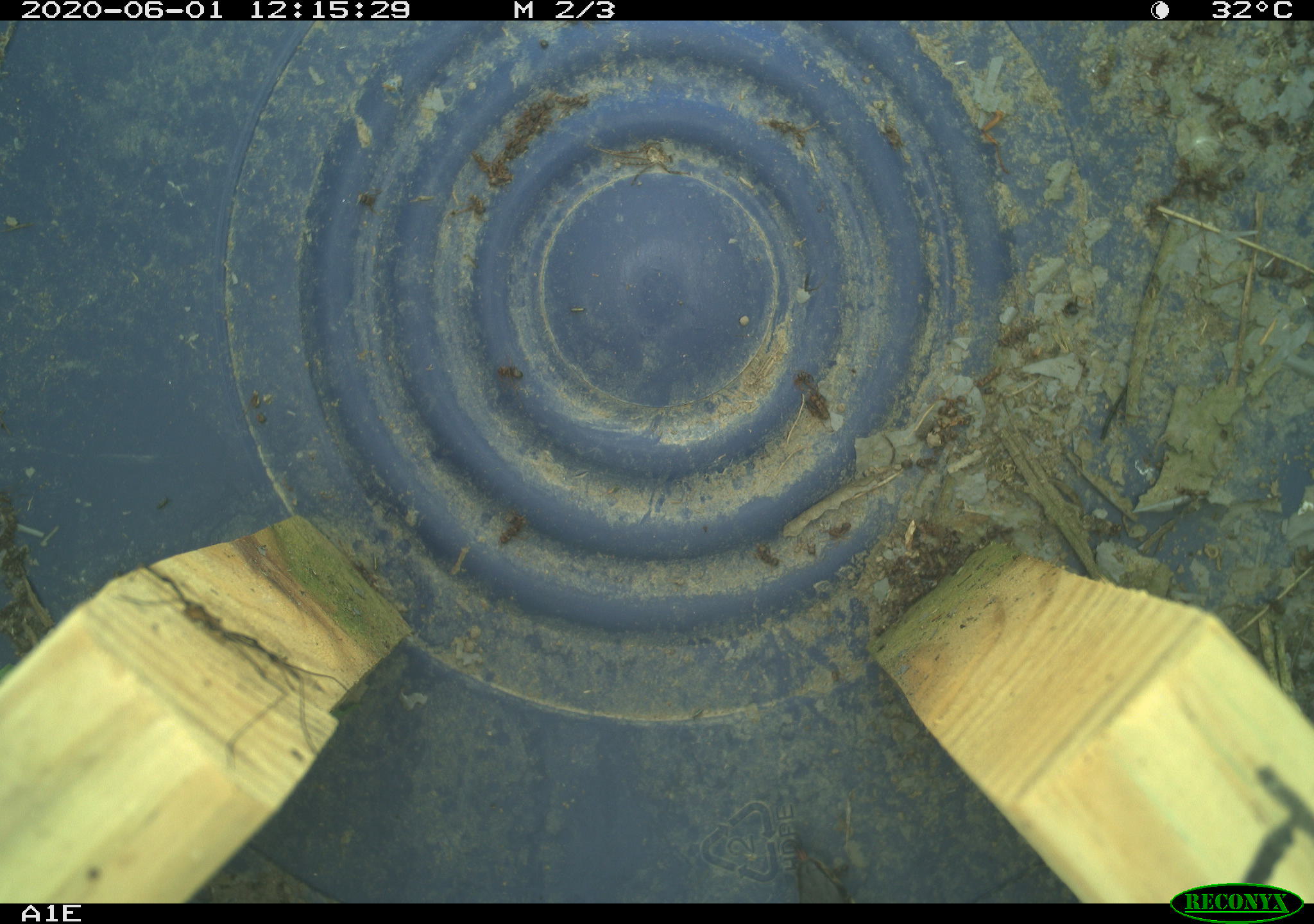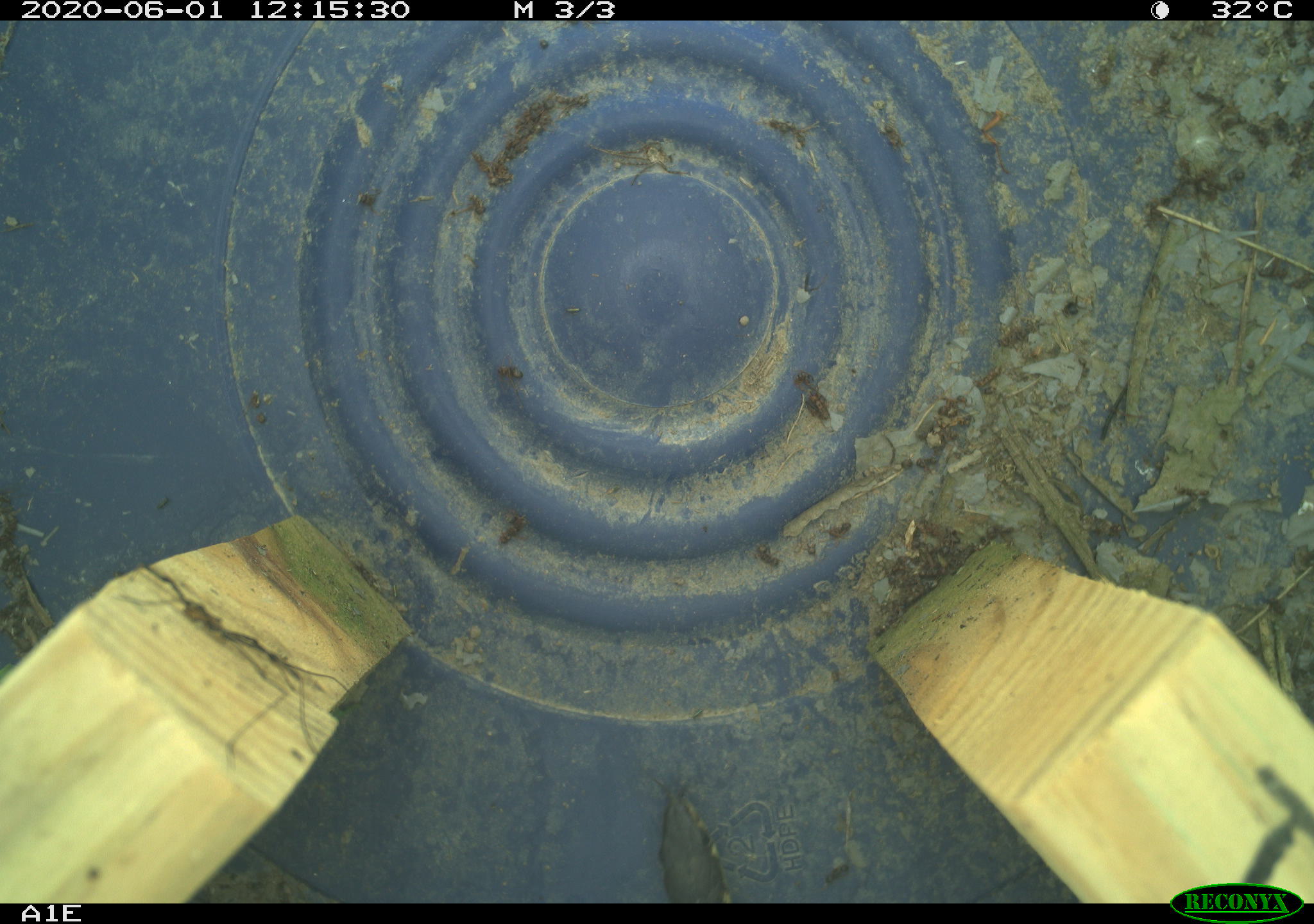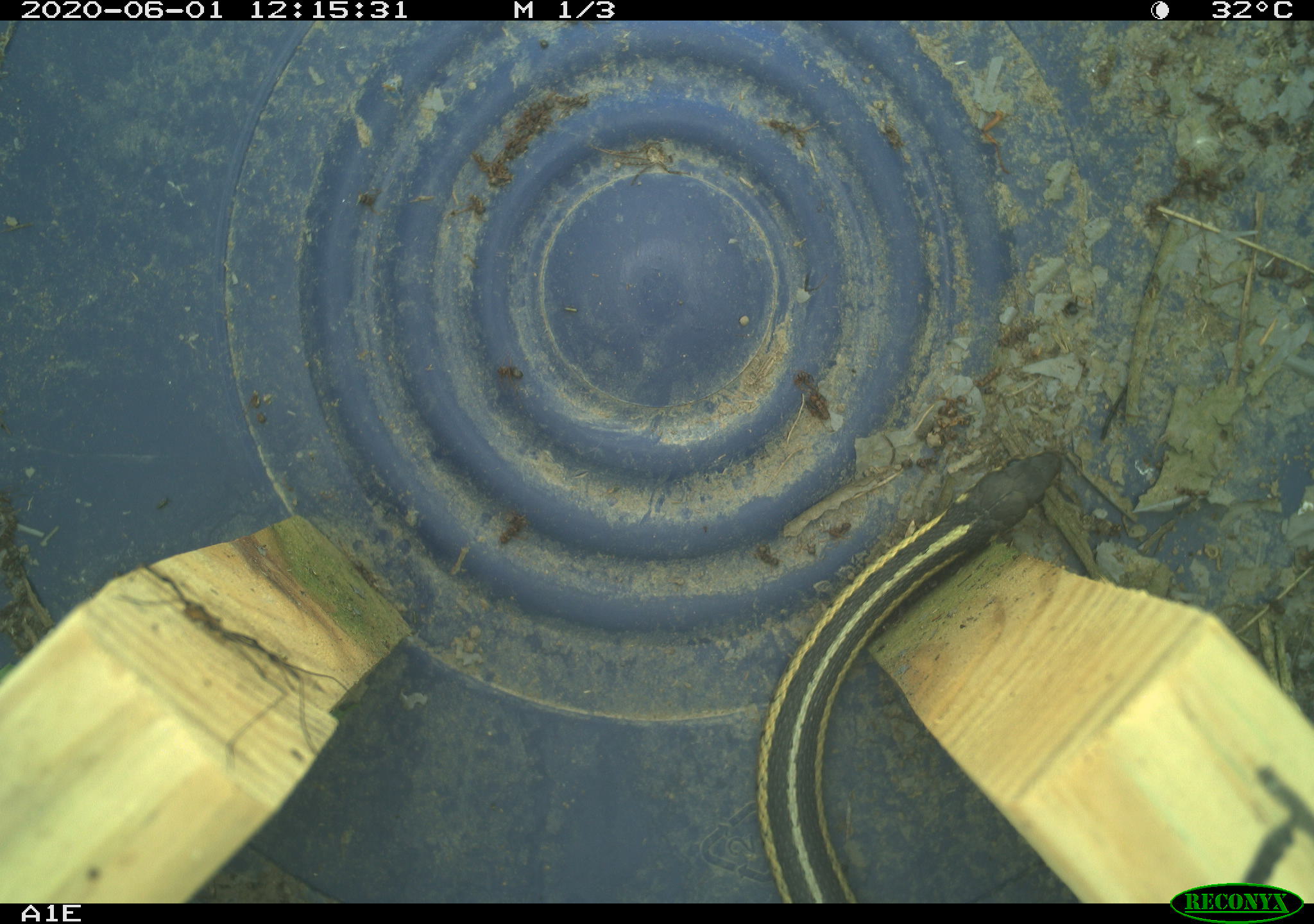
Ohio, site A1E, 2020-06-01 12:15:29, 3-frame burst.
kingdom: Animalia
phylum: Chordata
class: Reptilia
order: Squamata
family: Colubridae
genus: Thamnophis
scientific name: Thamnophis sirtalis sirtalis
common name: eastern gartersnake